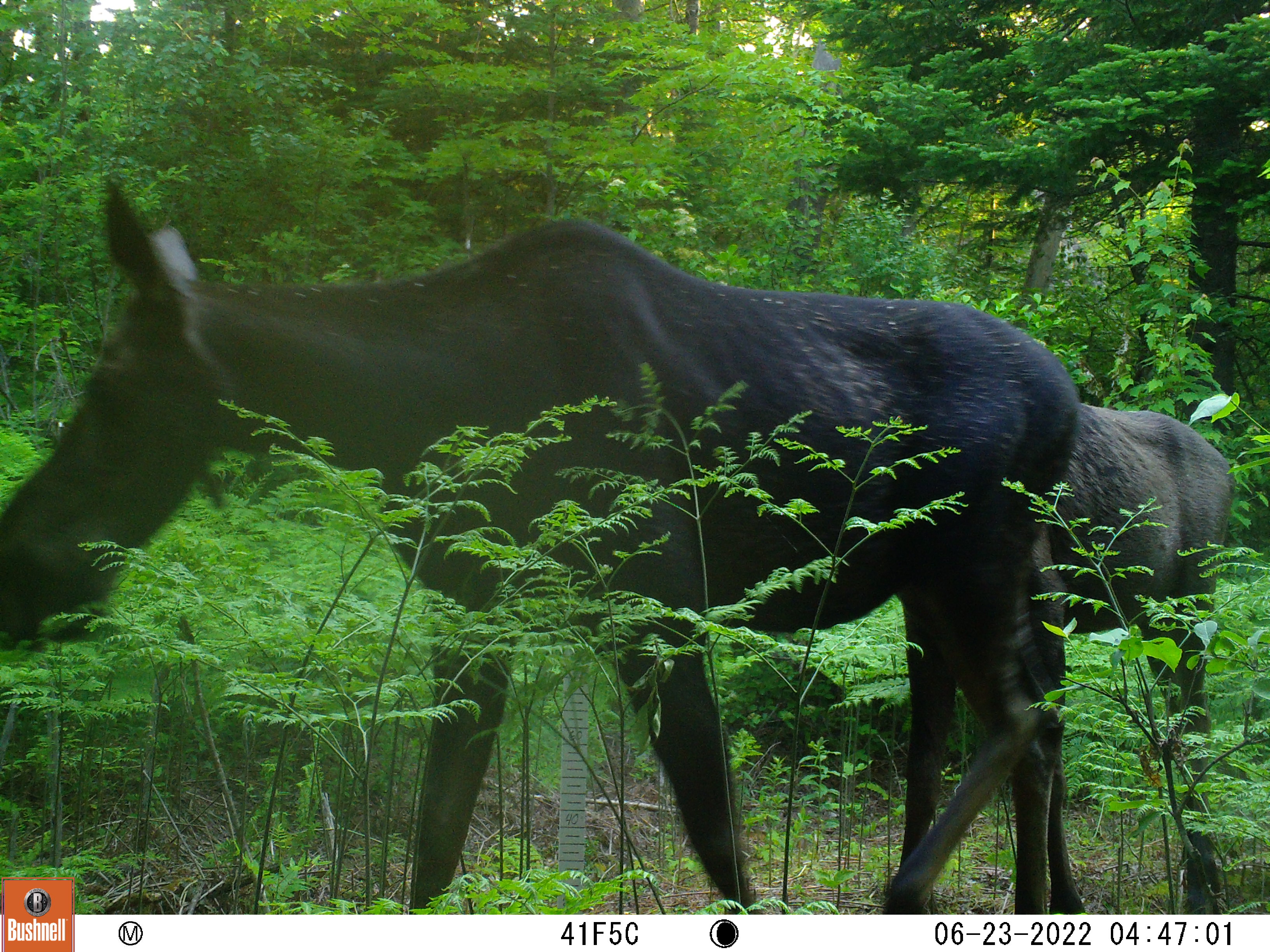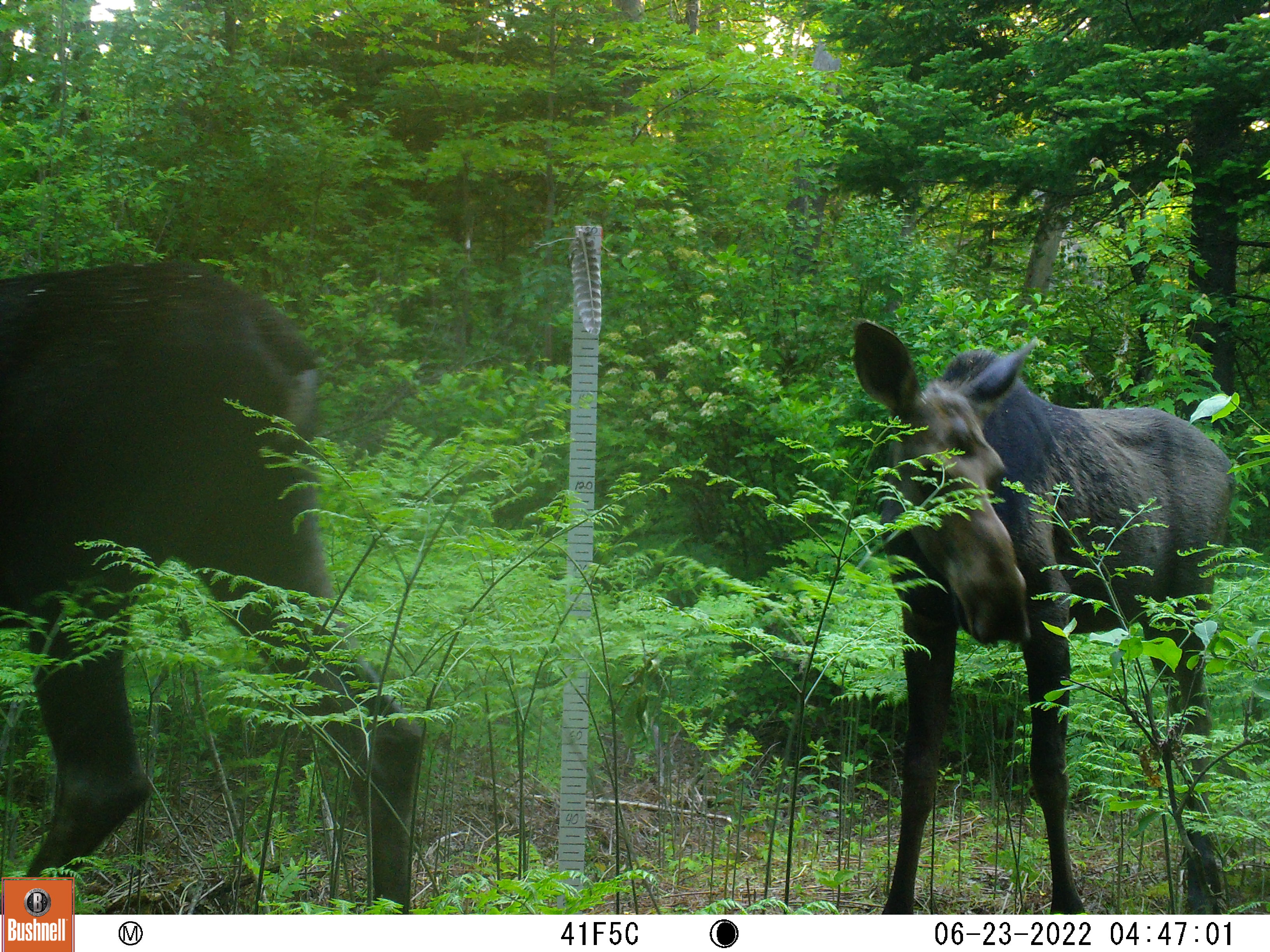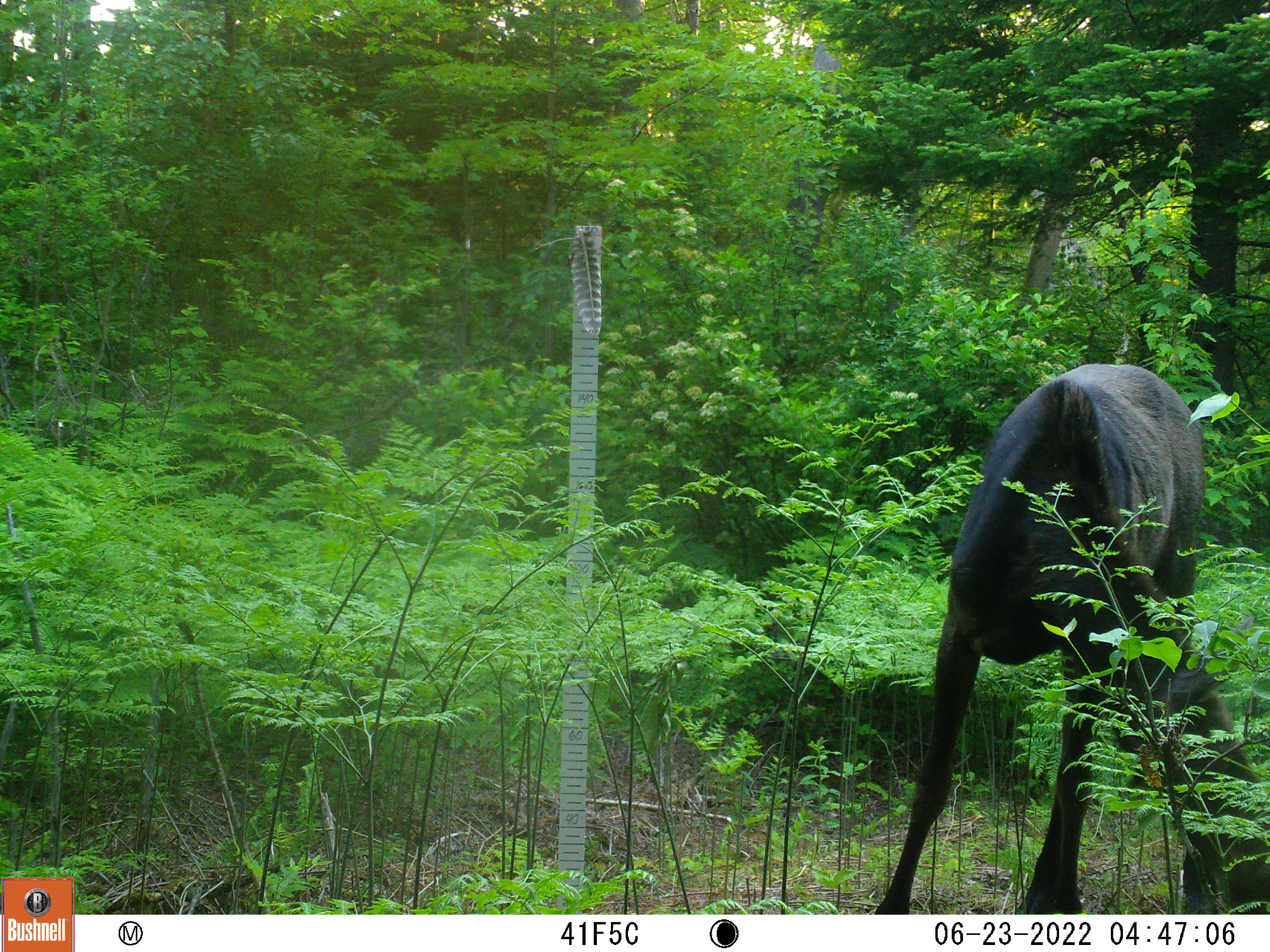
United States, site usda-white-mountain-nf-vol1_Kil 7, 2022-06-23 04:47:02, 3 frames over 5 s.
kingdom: Animalia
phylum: Chordata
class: Mammalia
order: Artiodactyla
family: Cervidae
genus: Alces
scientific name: Alces alces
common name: moose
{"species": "moose (Alces alces)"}